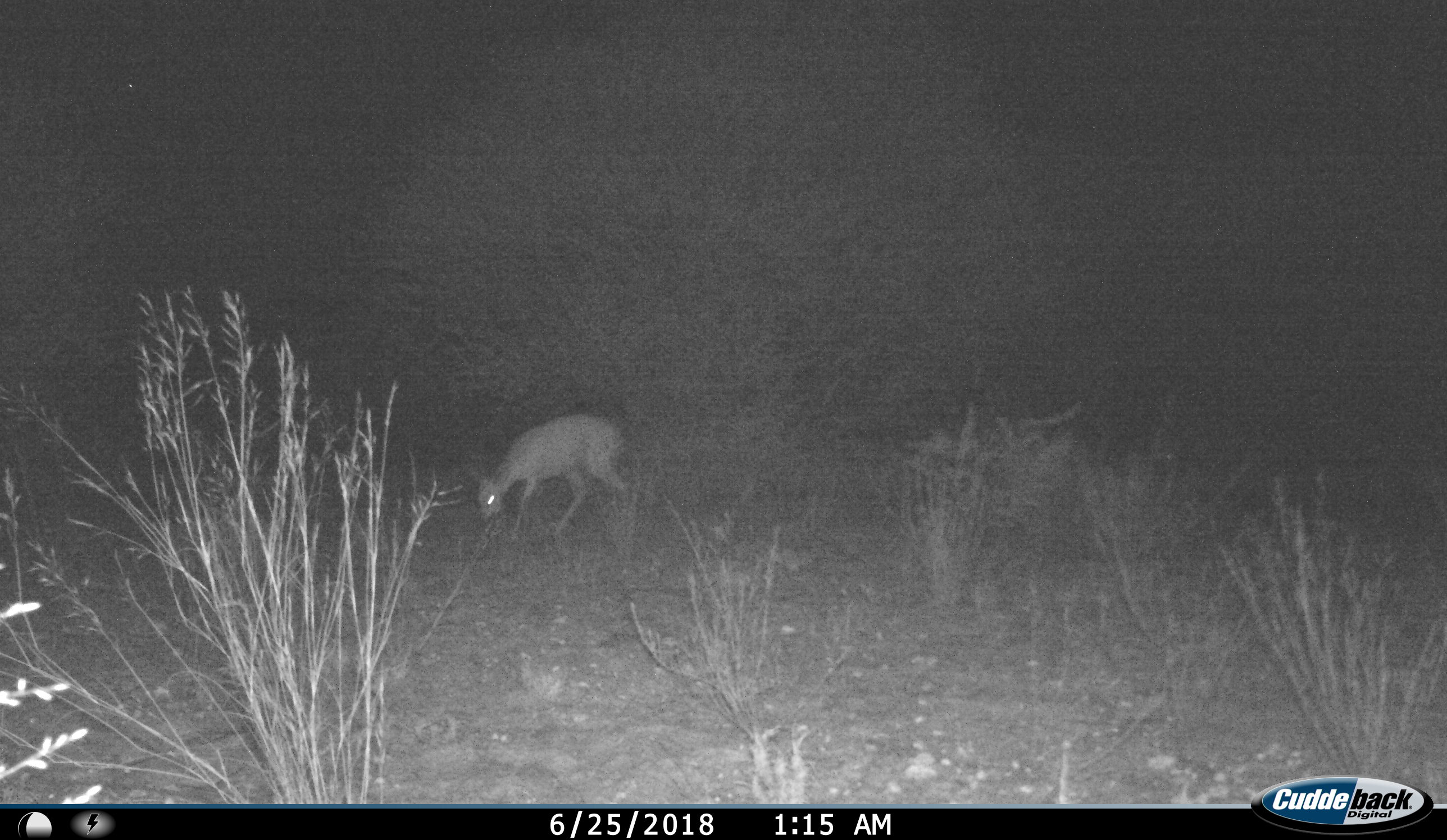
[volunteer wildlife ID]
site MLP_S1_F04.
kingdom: Animalia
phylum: Chordata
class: Mammalia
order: Artiodactyla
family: Bovidae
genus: Raphicerus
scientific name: Raphicerus campestris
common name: steenbok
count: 1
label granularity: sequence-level